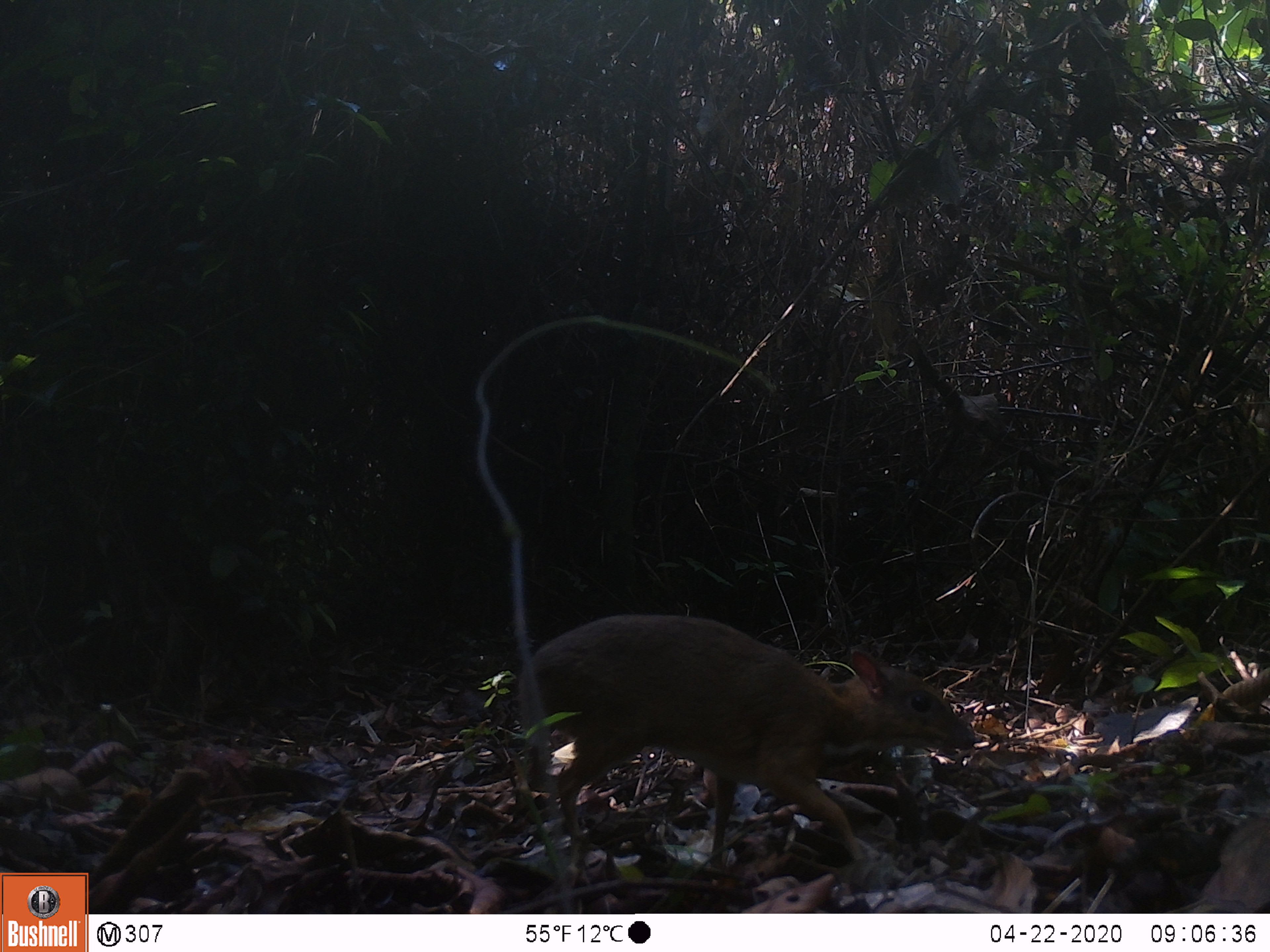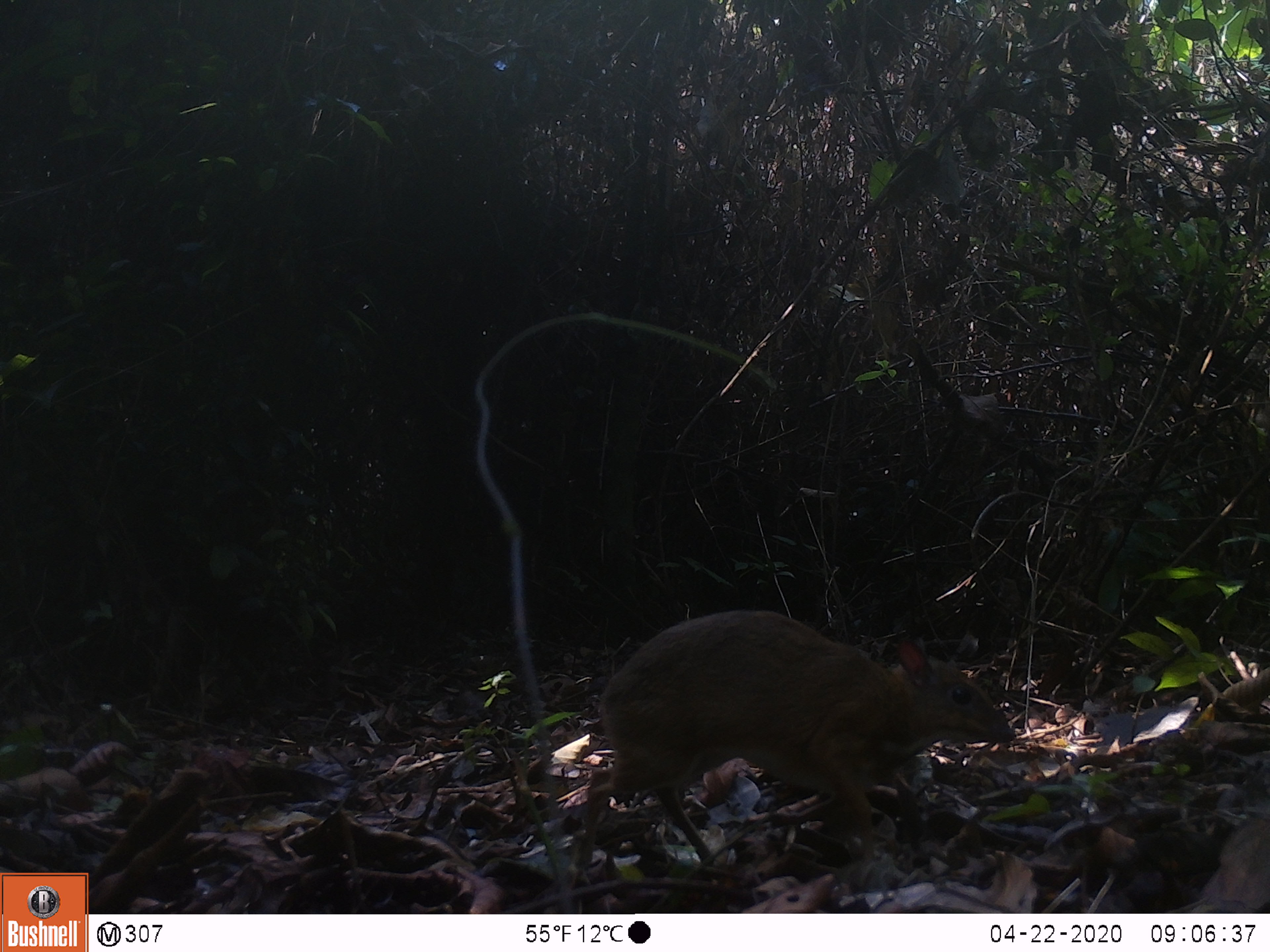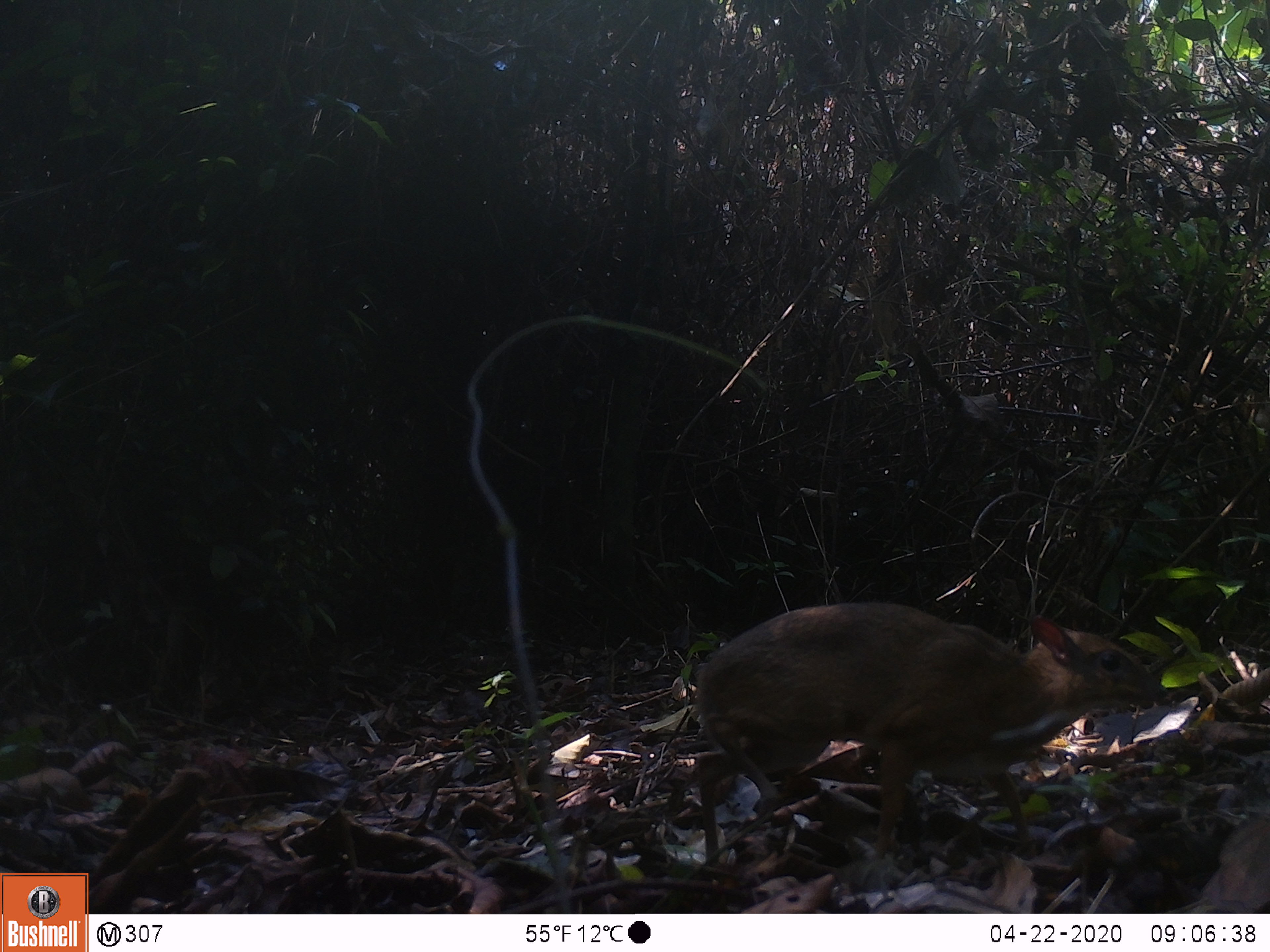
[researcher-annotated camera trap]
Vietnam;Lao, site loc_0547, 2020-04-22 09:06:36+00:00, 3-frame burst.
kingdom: Animalia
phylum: Chordata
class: Mammalia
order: Artiodactyla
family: Tragulidae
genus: Moschiola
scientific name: Moschiola meminna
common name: chevrotain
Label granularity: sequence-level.